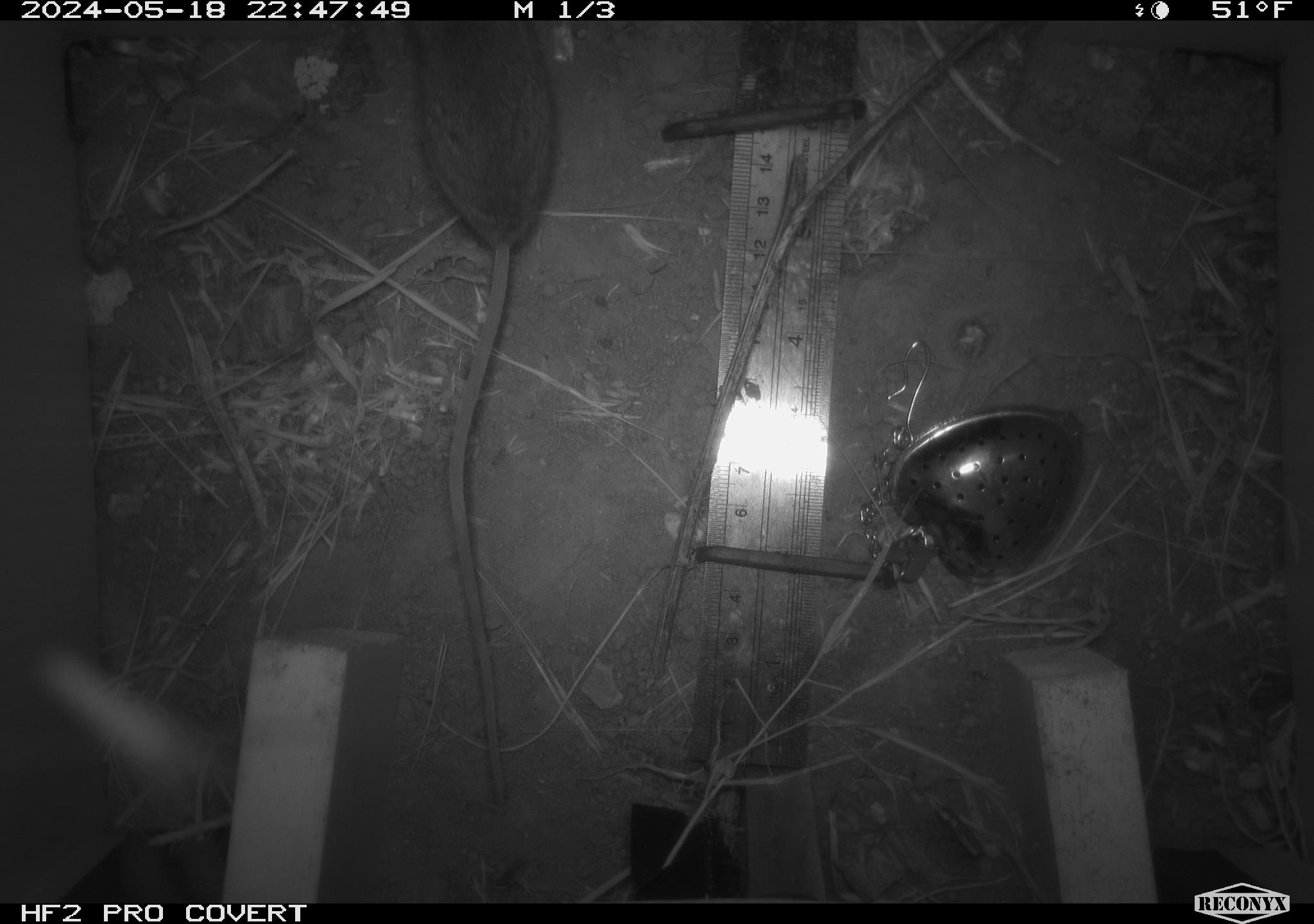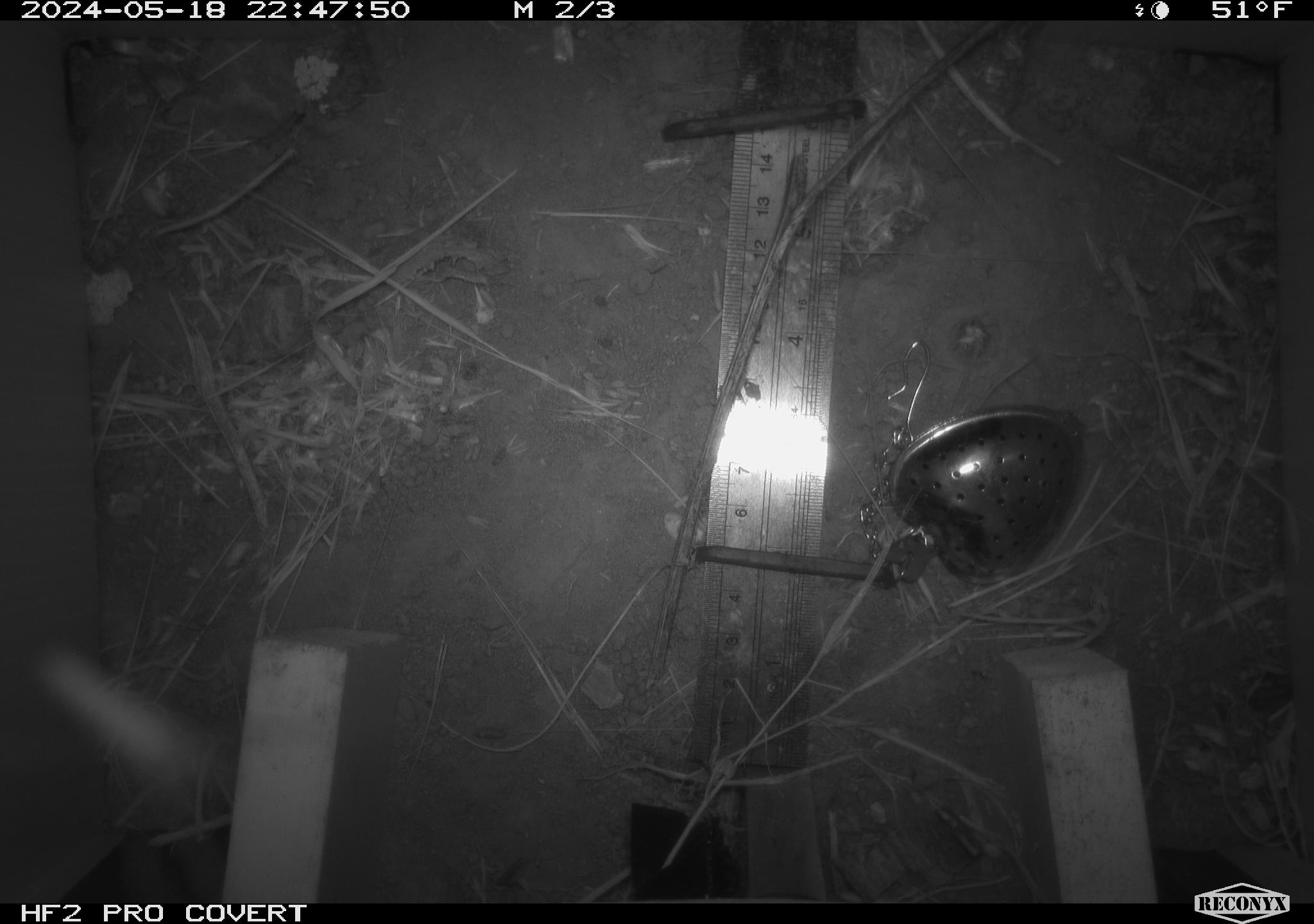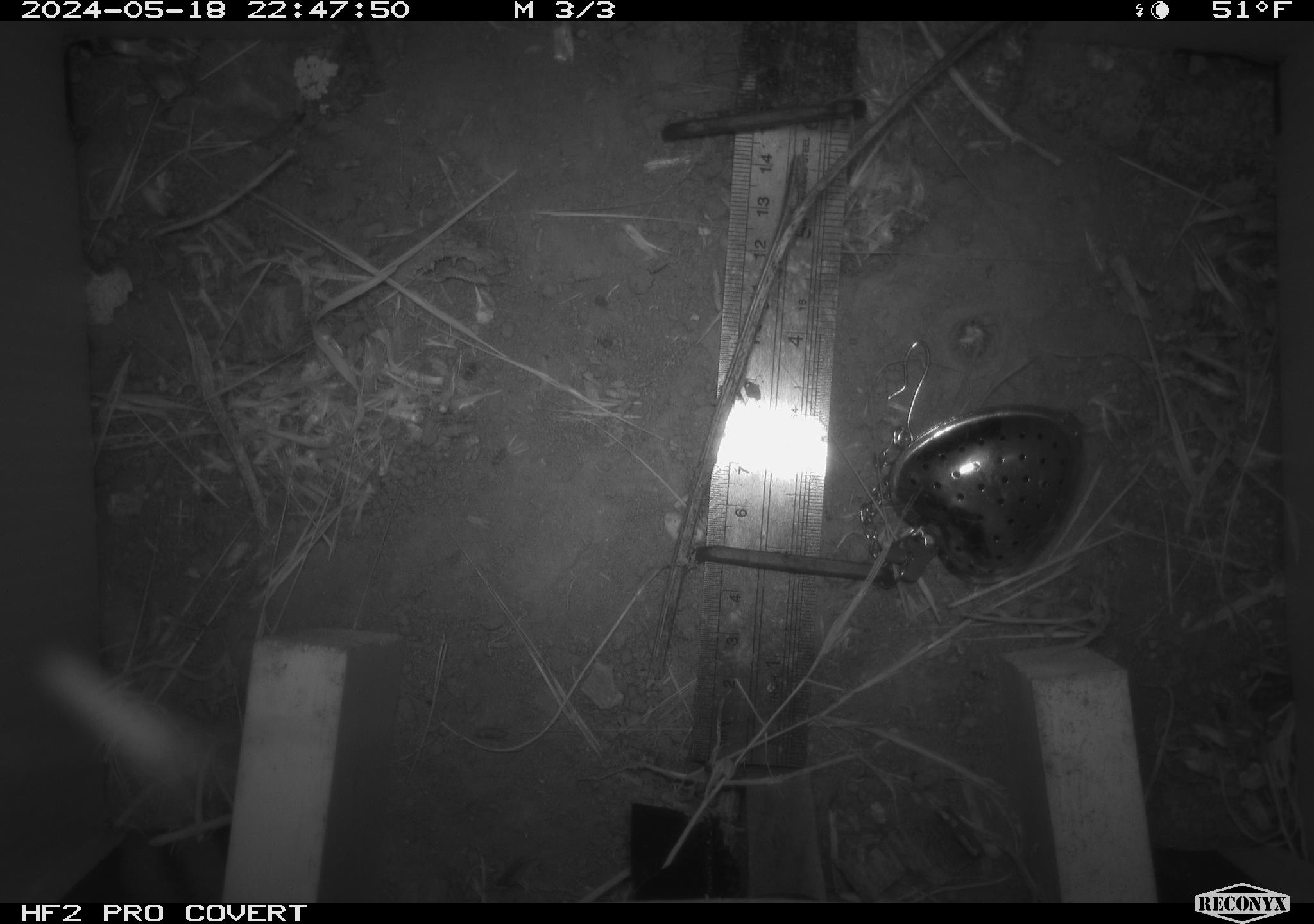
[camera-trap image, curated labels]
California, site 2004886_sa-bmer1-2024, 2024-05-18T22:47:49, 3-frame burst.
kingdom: Animalia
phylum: Chordata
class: Mammalia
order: Rodentia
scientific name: Rodentia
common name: mouse species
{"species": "mouse species (Rodentia)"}